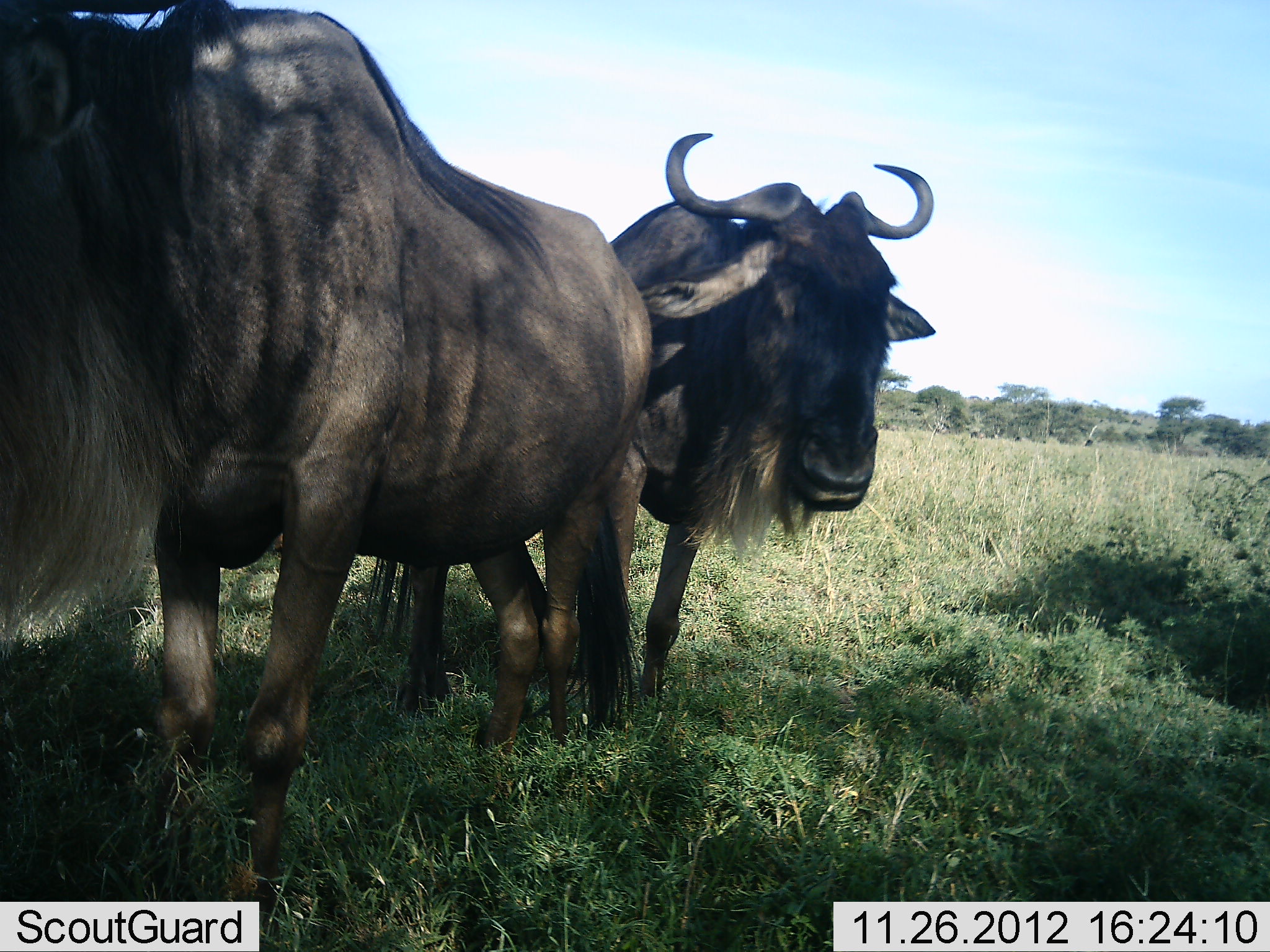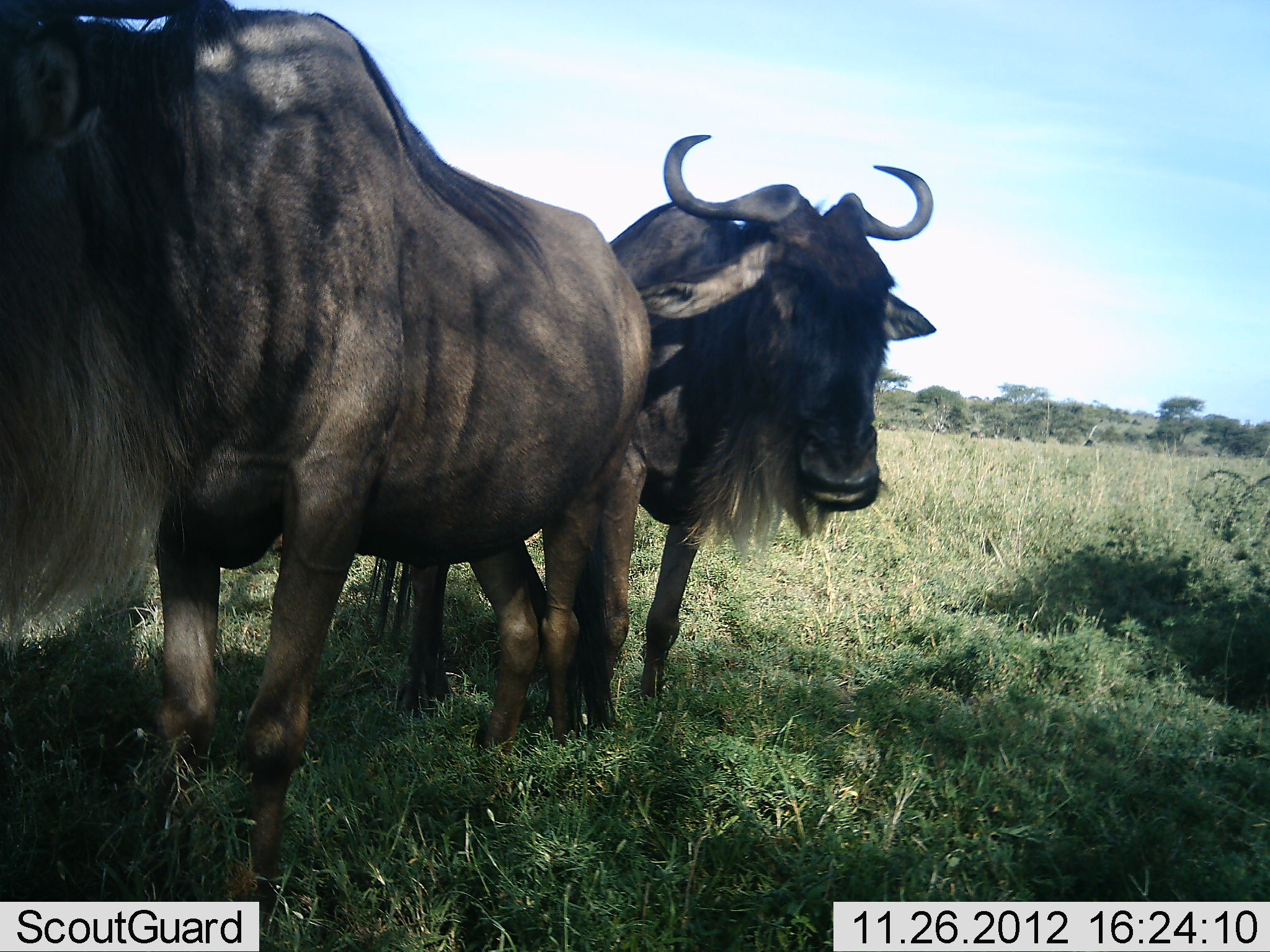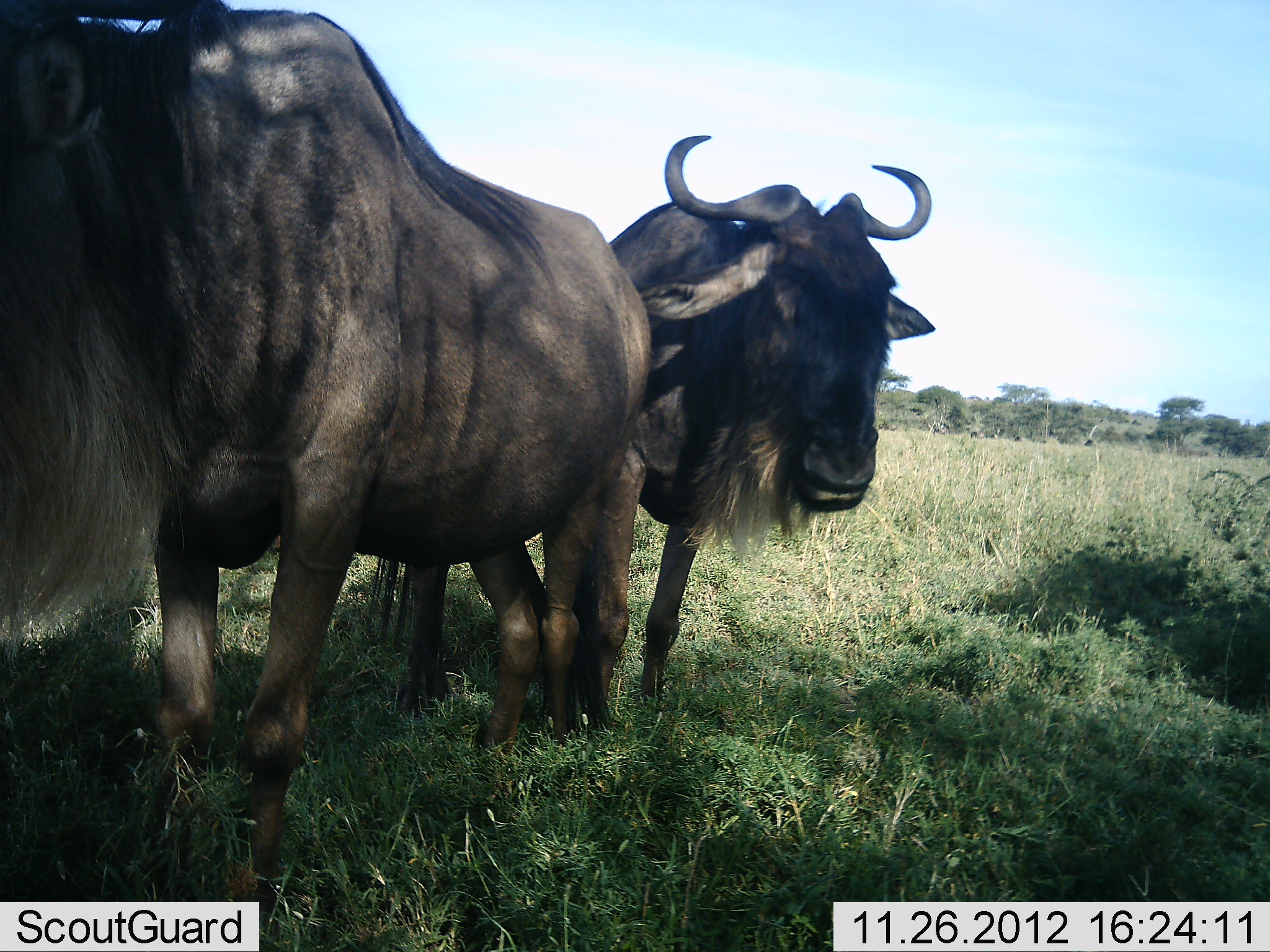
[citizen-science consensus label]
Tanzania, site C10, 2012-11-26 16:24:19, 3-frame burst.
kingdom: Animalia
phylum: Chordata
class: Mammalia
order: Artiodactyla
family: Bovidae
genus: Connochaetes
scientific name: Connochaetes taurinus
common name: blue wildebeest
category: wildebeest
Wildebeest (blue wildebeest) (Connochaetes taurinus), count 2. Behavior (volunteer vote fractions): standing 100%, resting 10%, moving 0%, interacting 0%. Young present (vote fraction): 0%. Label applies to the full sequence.